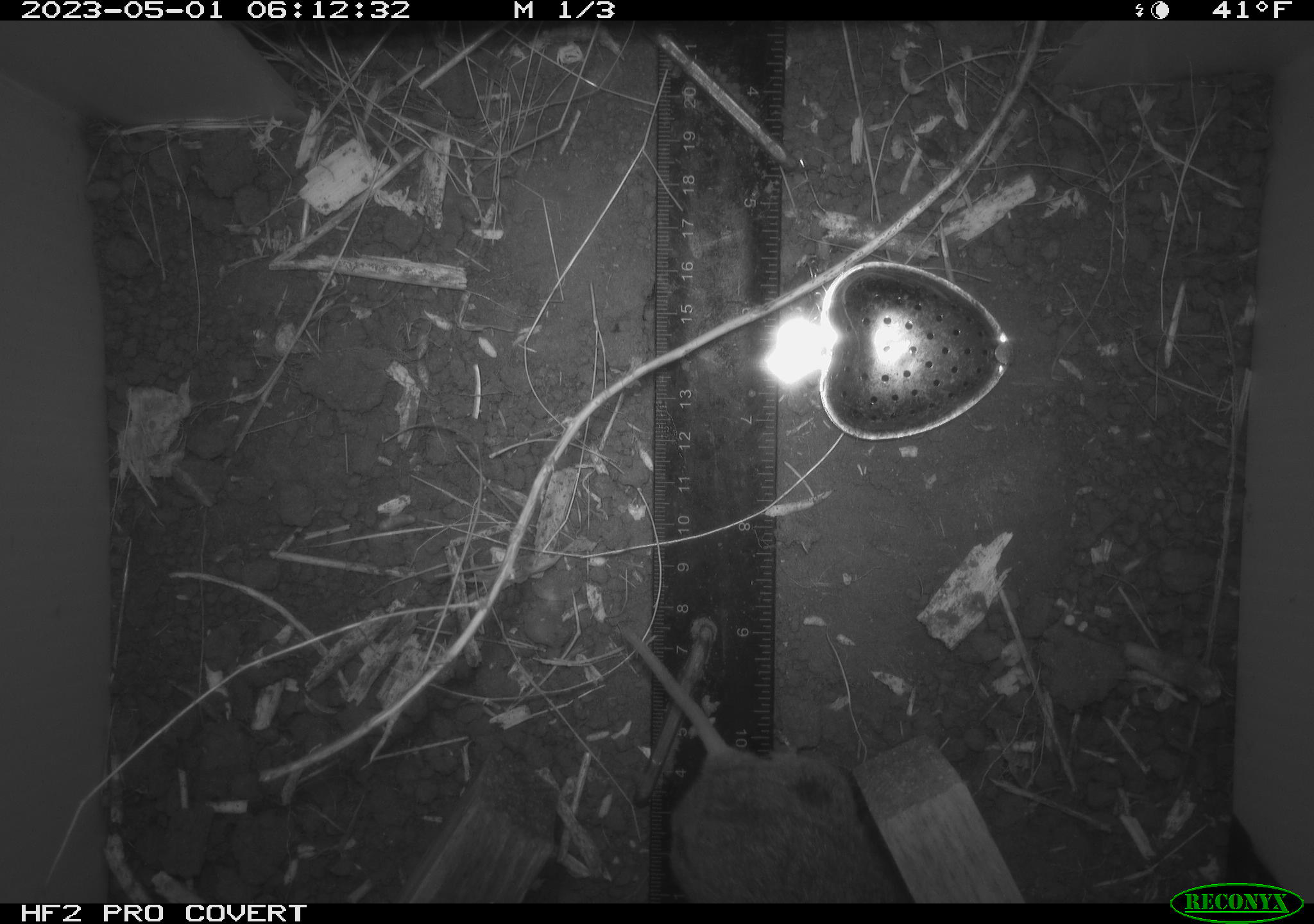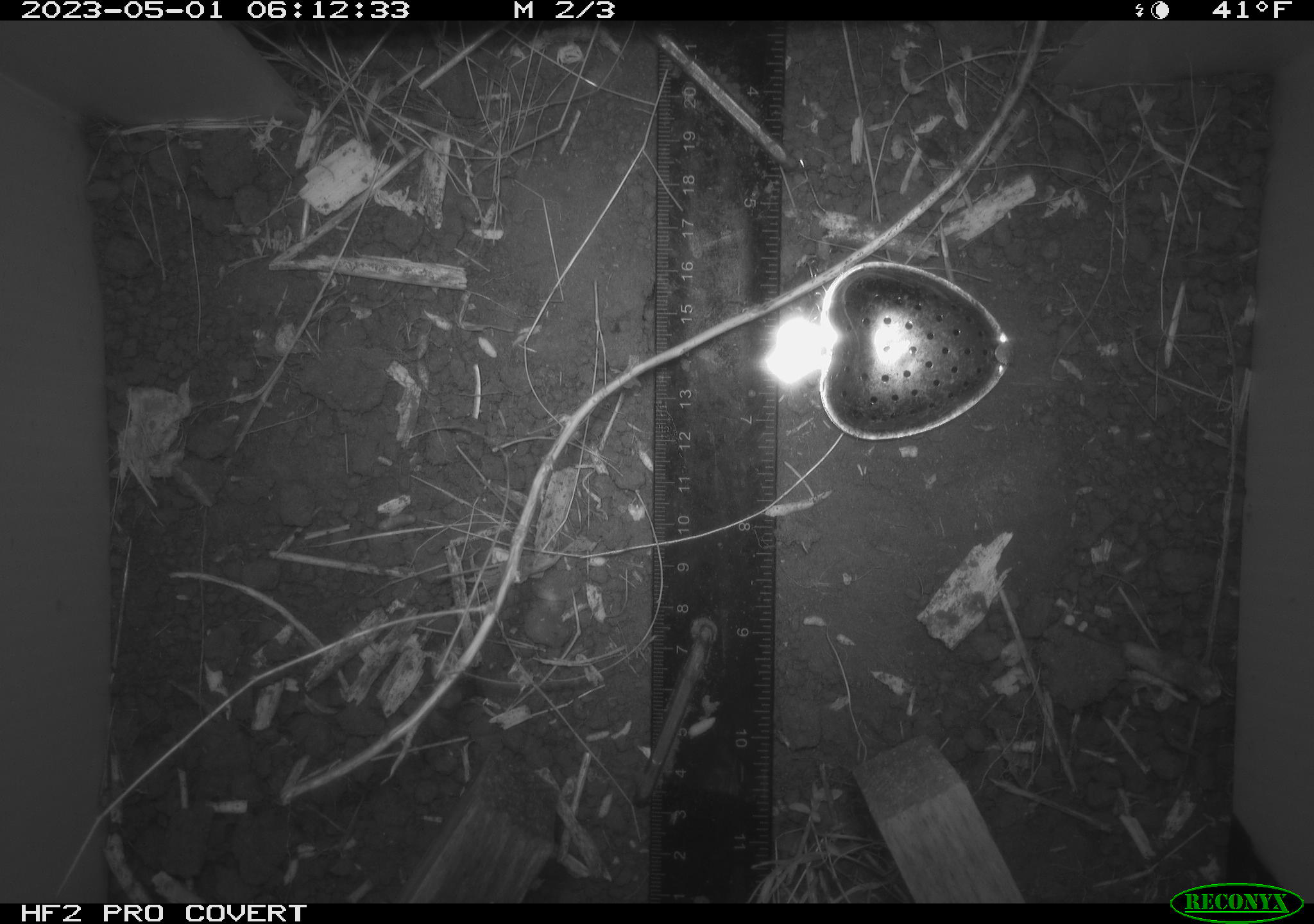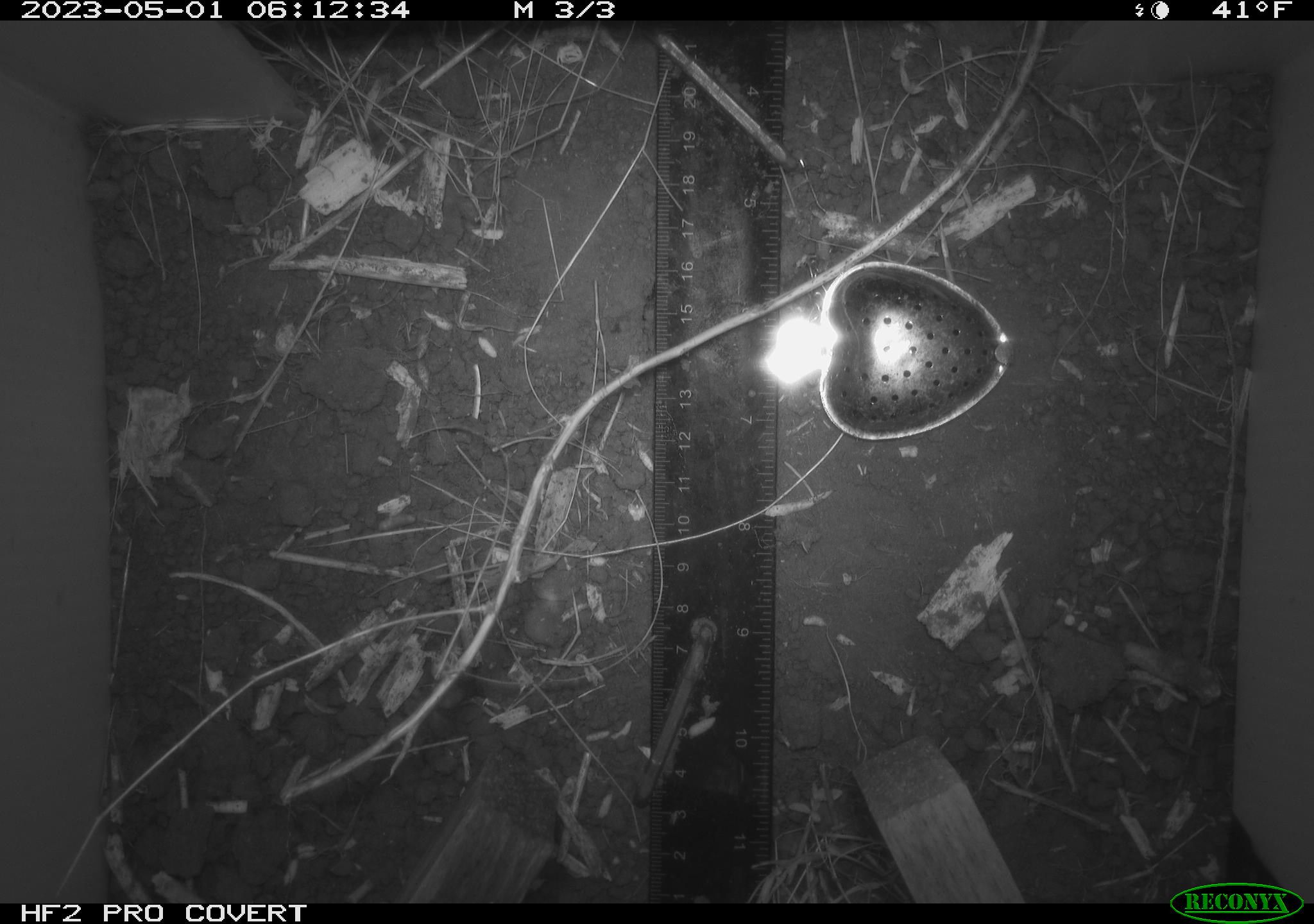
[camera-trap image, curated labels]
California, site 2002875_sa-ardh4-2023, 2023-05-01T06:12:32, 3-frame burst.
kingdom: Animalia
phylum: Chordata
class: Mammalia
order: Rodentia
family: Cricetidae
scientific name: Arvicolinae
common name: voles, lemmings, and muskrats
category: arvicolinae subfamily